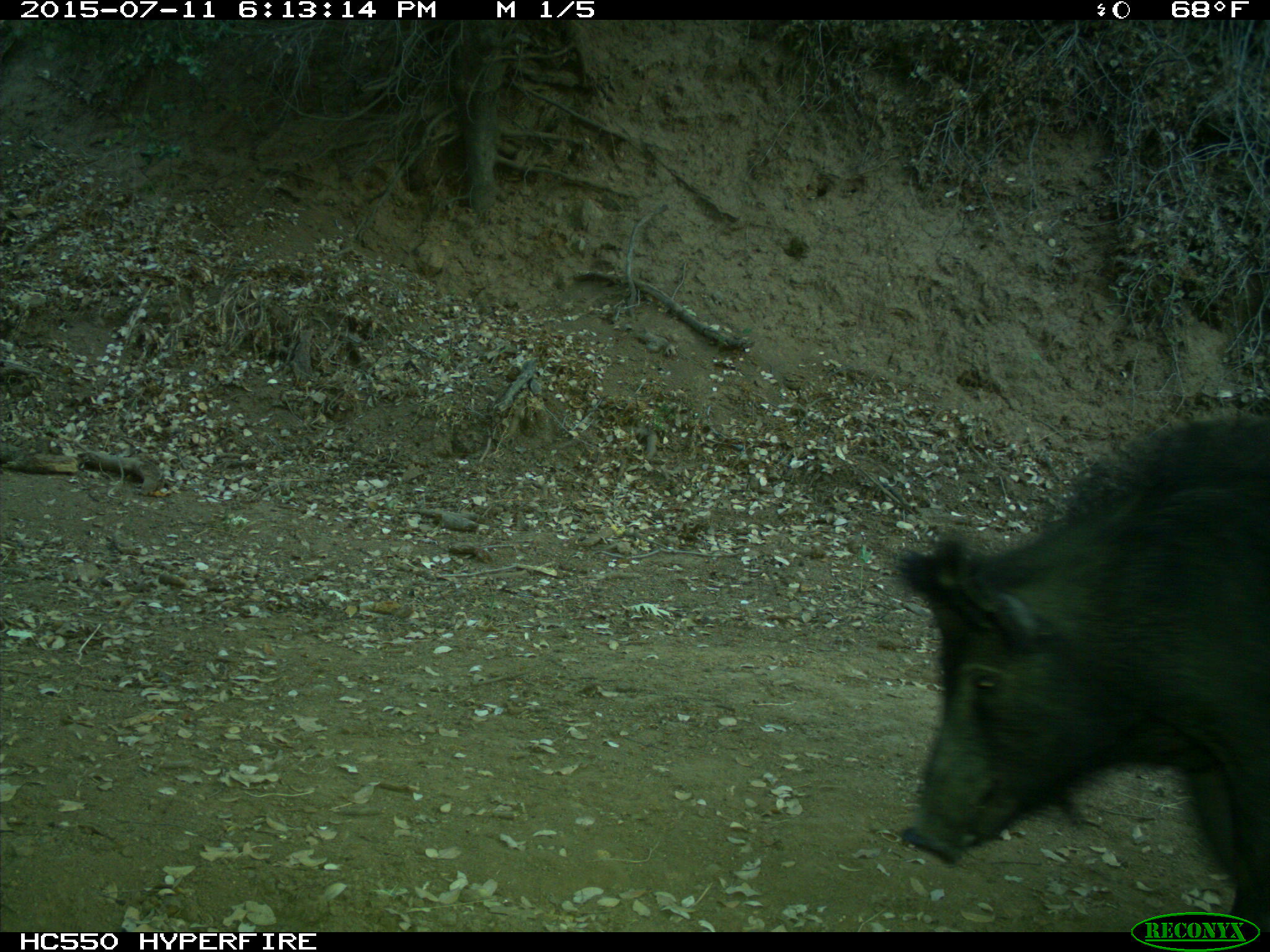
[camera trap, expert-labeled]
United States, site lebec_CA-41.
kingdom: Animalia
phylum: Chordata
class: Mammalia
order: Artiodactyla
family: Suidae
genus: Sus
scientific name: Sus scrofa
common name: wild boar